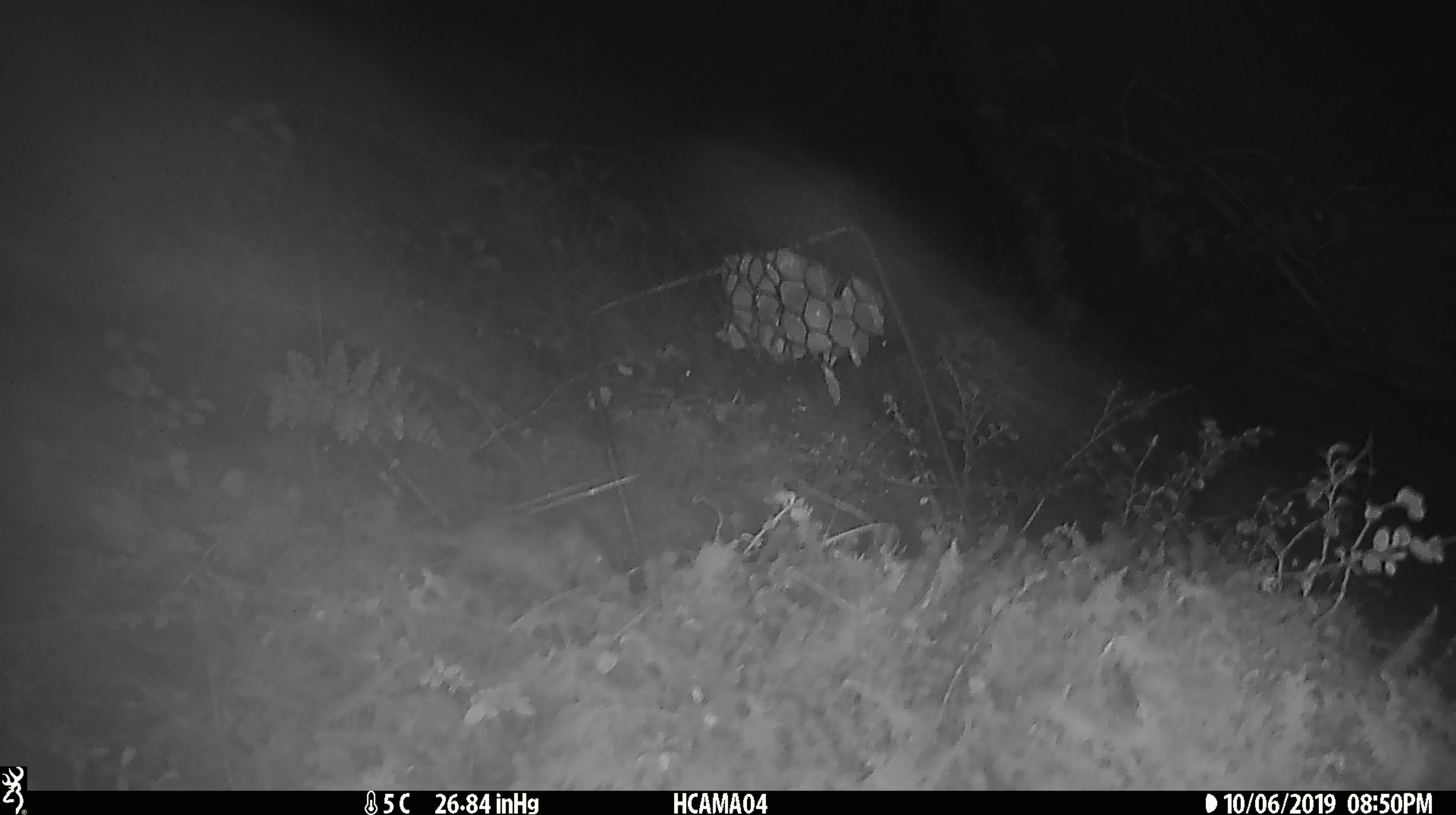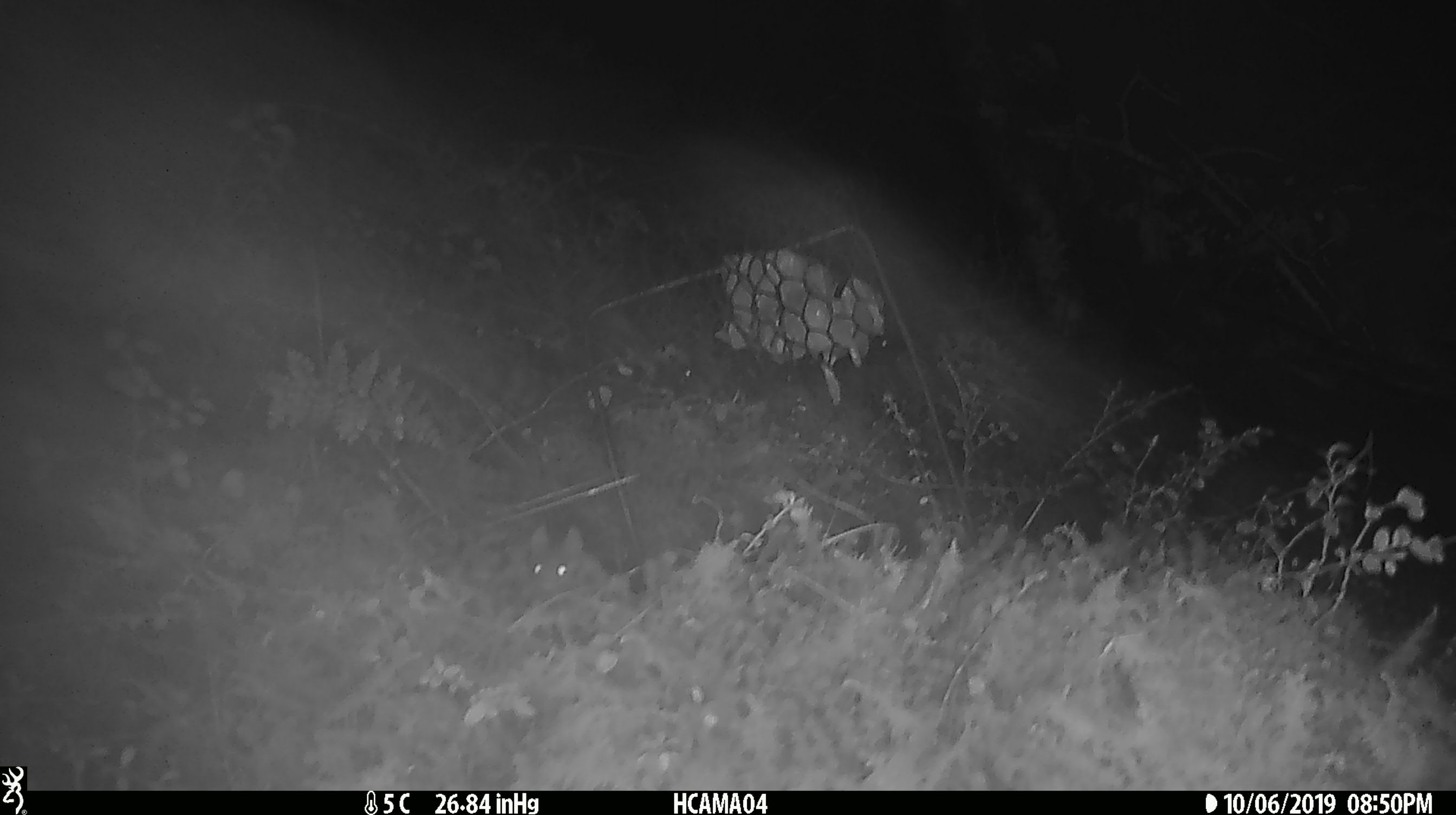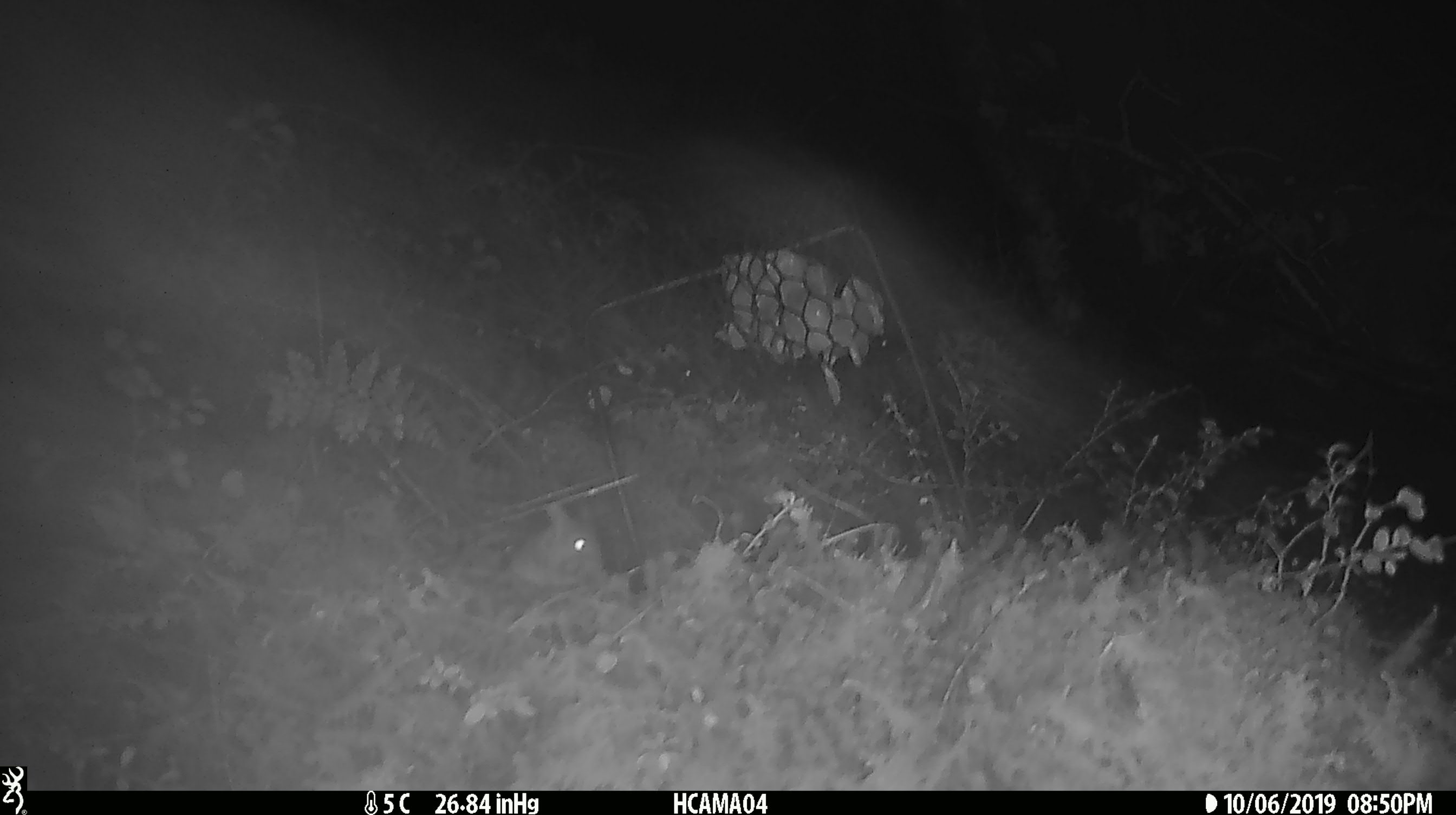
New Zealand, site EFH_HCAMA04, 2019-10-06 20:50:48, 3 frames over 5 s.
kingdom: Animalia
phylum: Chordata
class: Mammalia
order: Rodentia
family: Muridae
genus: Mus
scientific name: Mus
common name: mouse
Mouse (Mus).